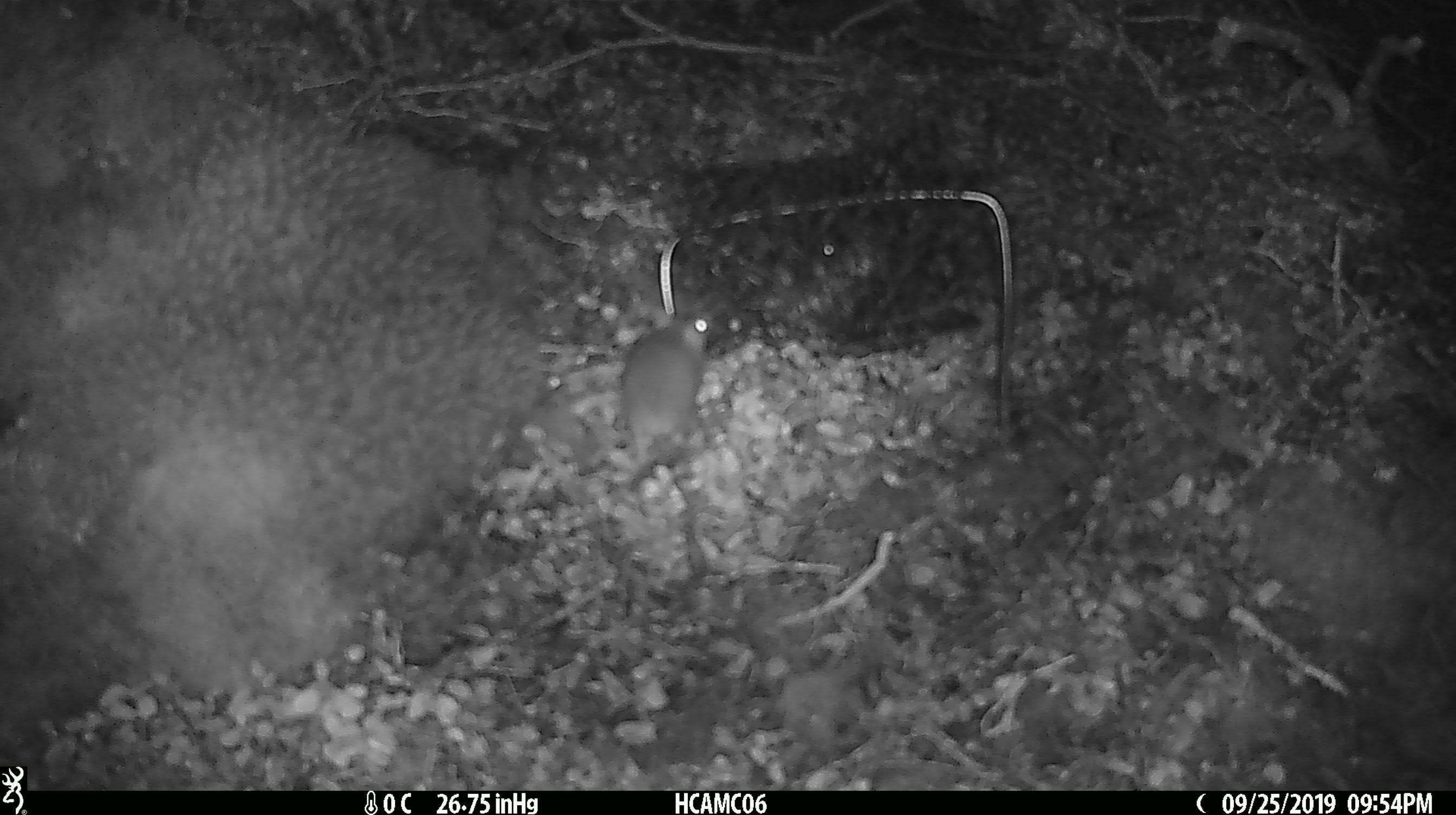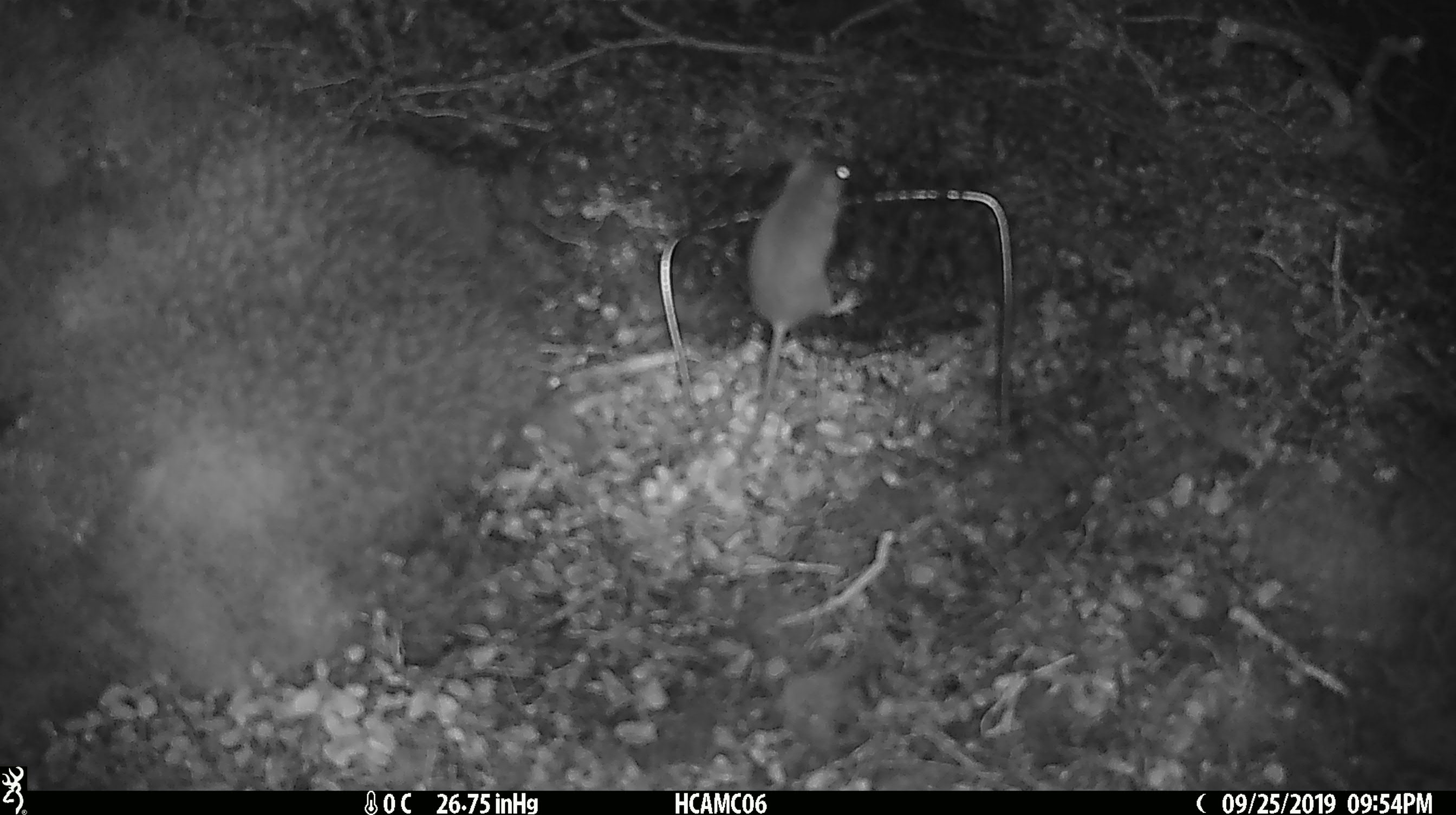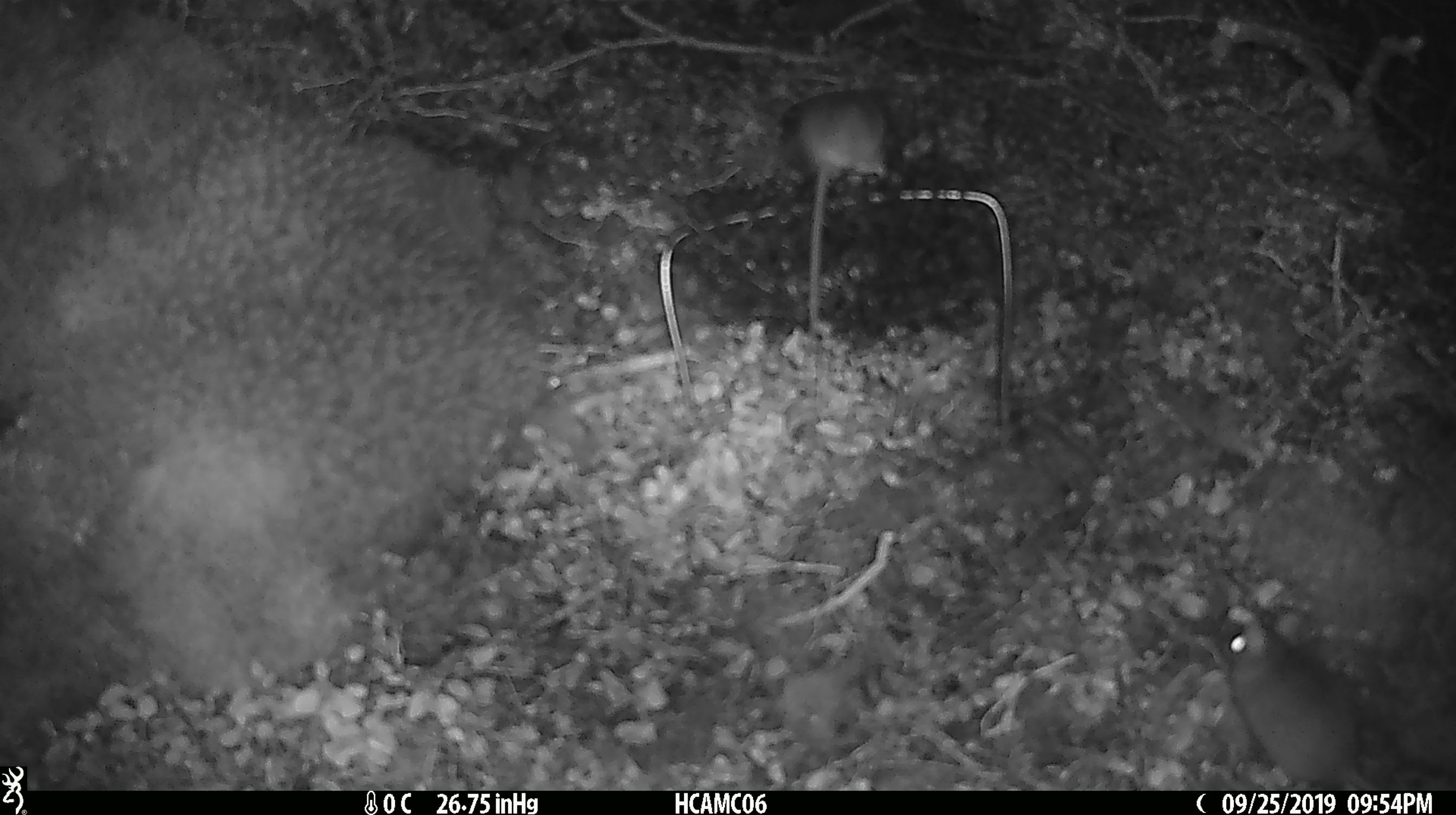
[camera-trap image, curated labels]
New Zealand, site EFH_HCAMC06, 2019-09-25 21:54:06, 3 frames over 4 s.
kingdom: Animalia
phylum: Chordata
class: Mammalia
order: Rodentia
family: Muridae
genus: Mus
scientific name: Mus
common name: mouse